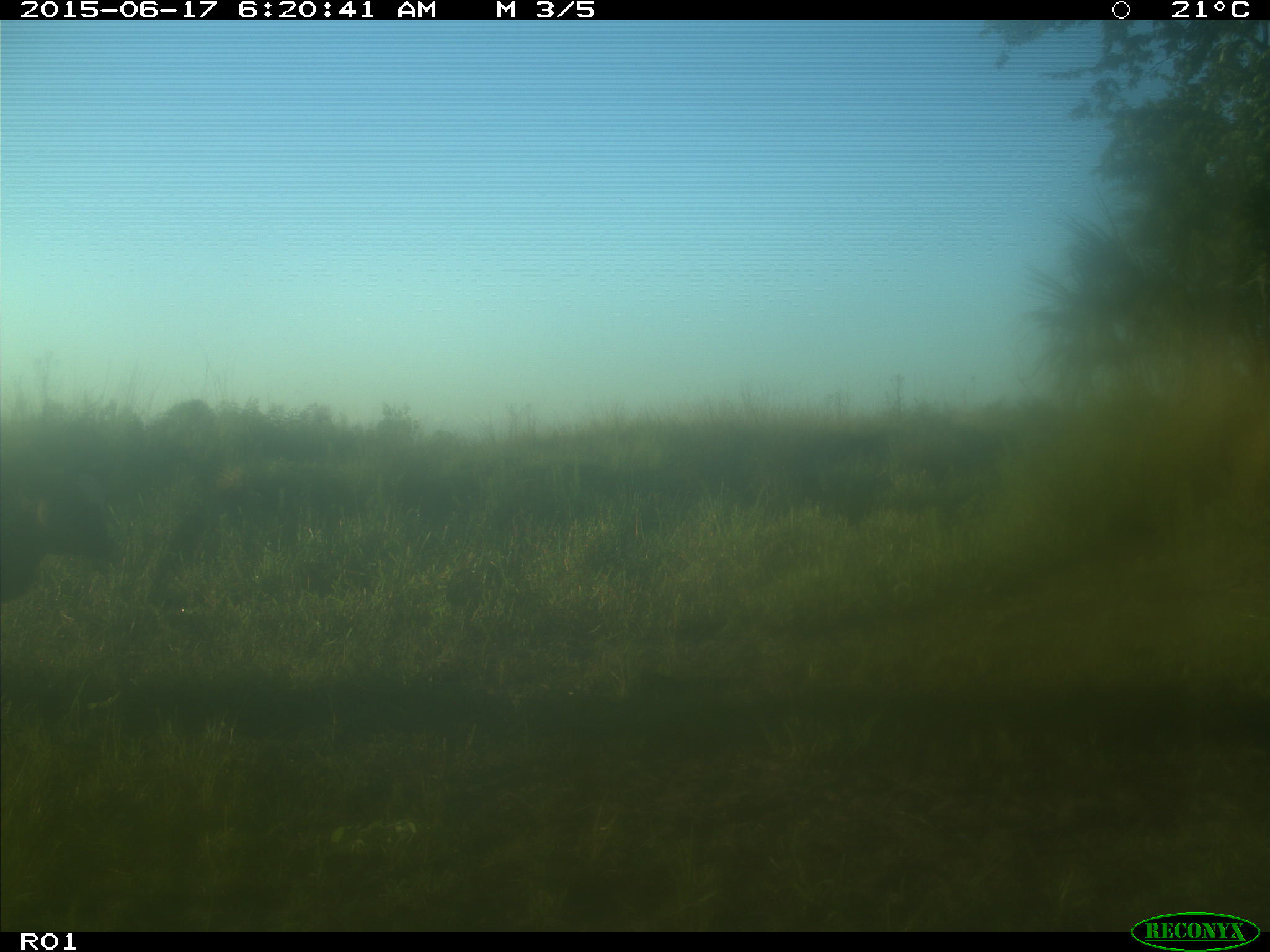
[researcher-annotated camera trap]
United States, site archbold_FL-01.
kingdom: Animalia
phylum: Chordata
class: Mammalia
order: Artiodactyla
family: Bovidae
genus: Bos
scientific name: Bos taurus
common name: domestic cow